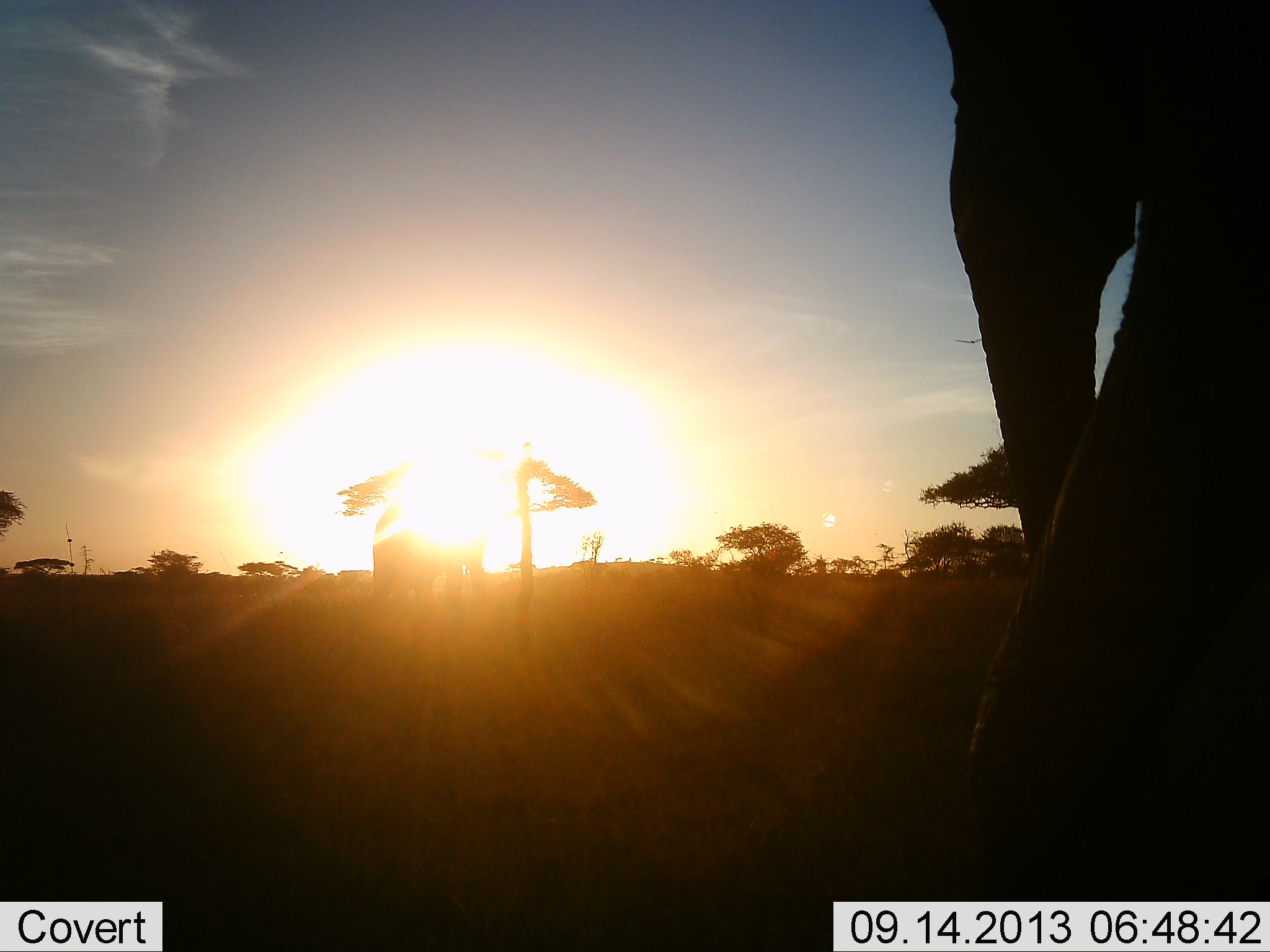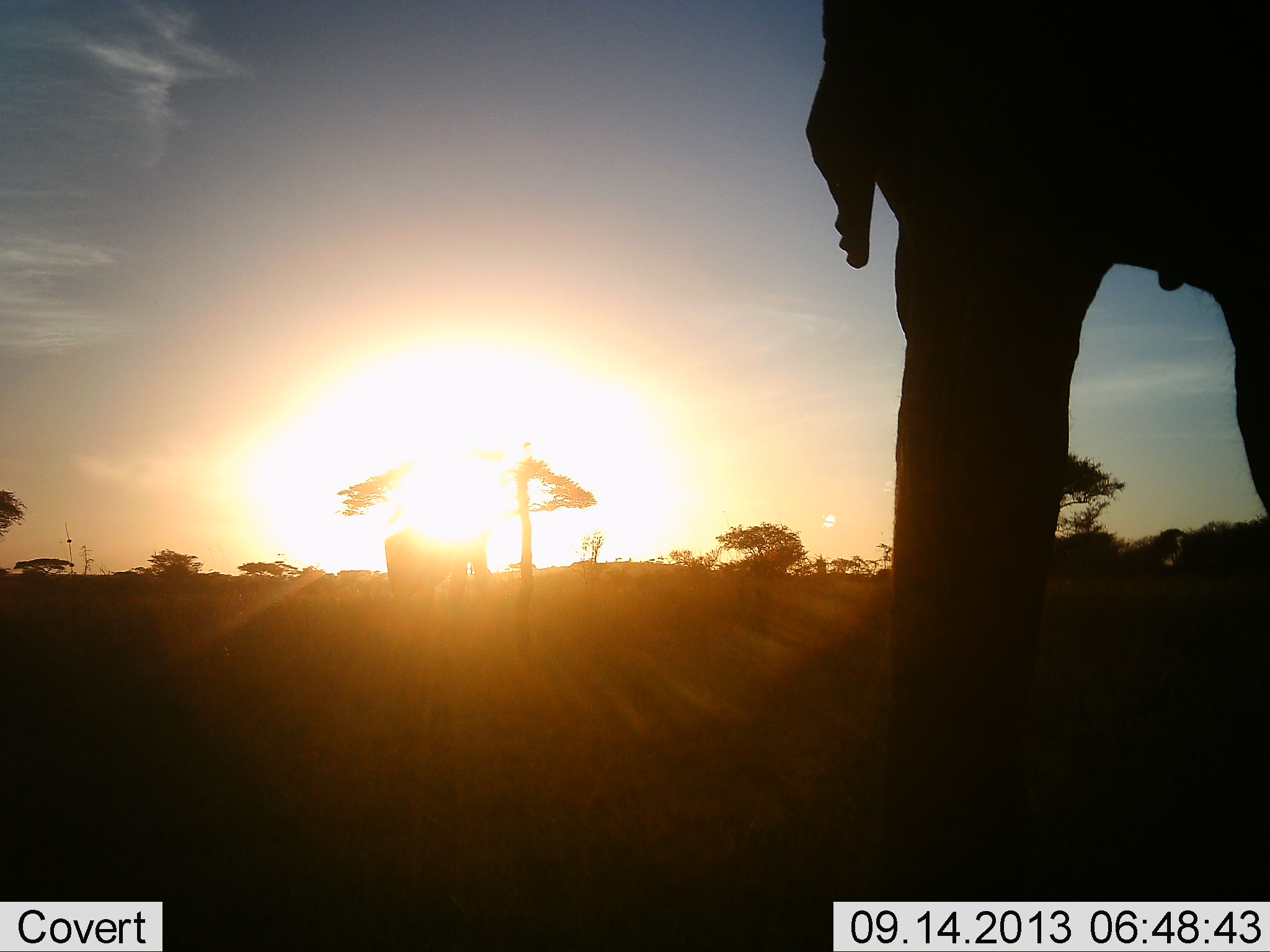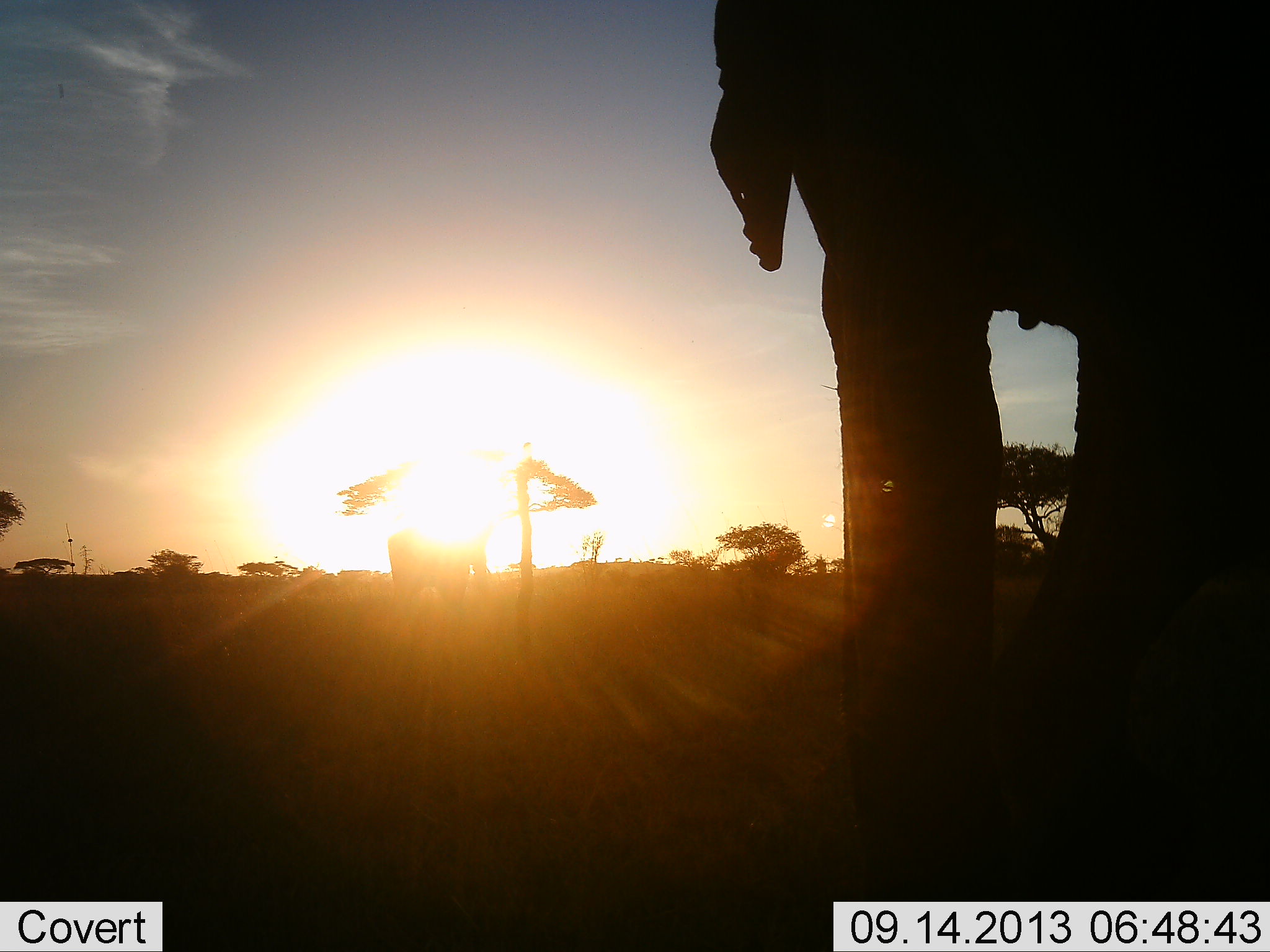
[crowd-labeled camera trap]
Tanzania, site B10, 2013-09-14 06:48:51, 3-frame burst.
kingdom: Animalia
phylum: Chordata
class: Mammalia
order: Proboscidea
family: Elephantidae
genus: Loxodonta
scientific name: Loxodonta africana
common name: african bush elephant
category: elephant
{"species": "elephant (african bush elephant) (Loxodonta africana)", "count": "2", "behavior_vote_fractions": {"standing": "20%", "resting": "0%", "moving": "80%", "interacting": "0%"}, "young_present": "0%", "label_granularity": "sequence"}